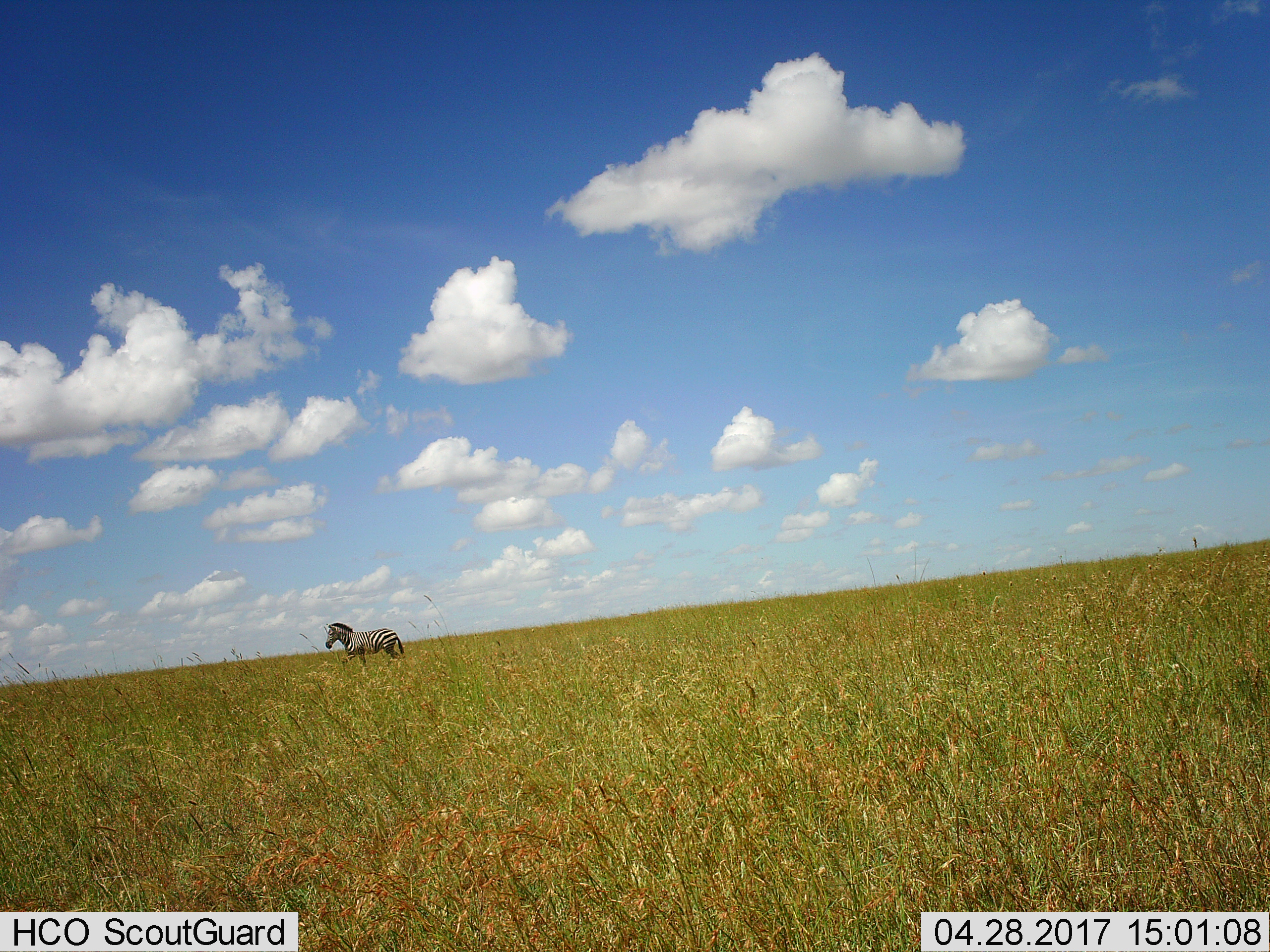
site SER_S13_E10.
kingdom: Animalia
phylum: Chordata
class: Mammalia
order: Perissodactyla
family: Equidae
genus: Equus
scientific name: Equus quagga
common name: plains zebra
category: zebraplains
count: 1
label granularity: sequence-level